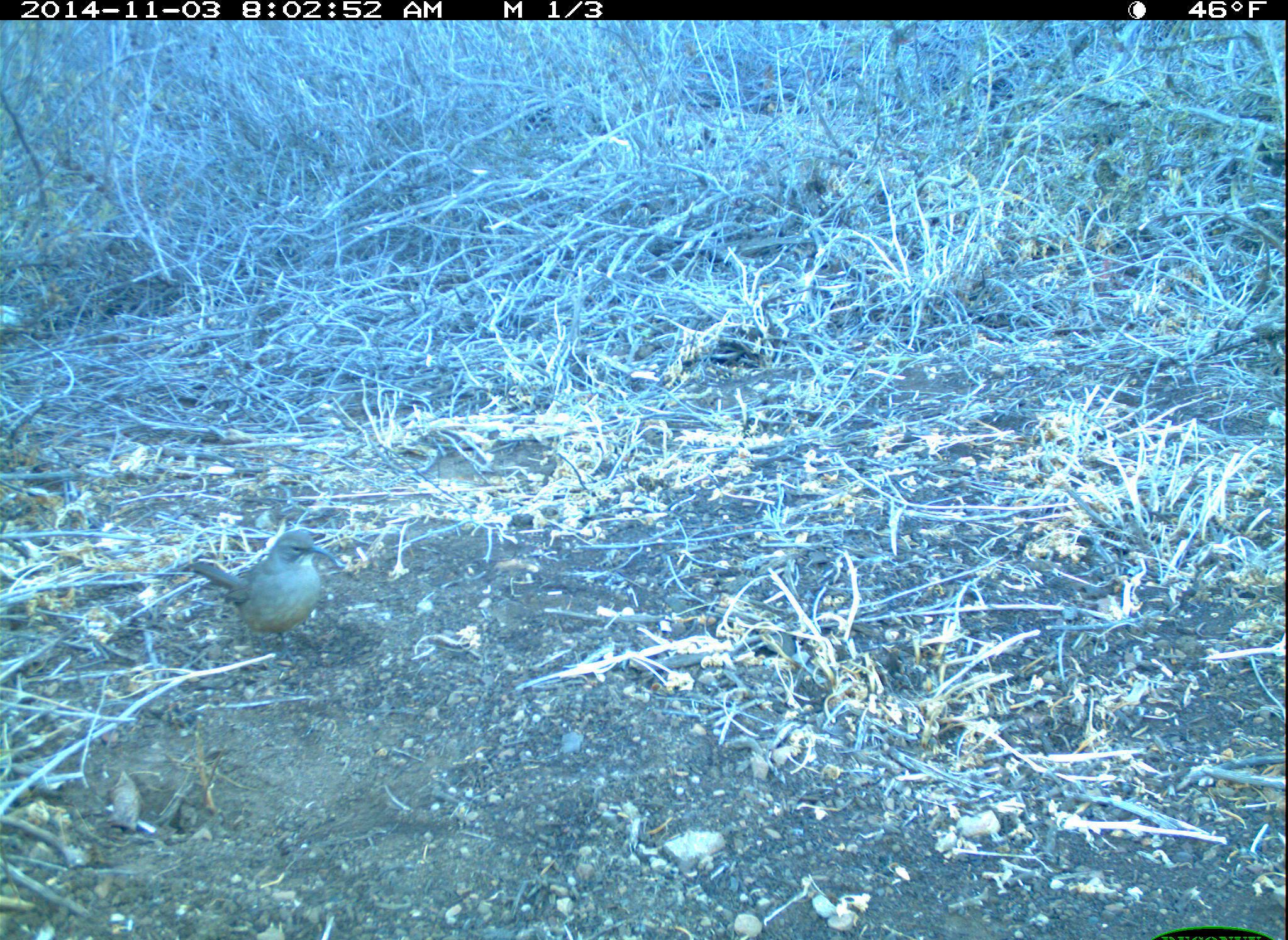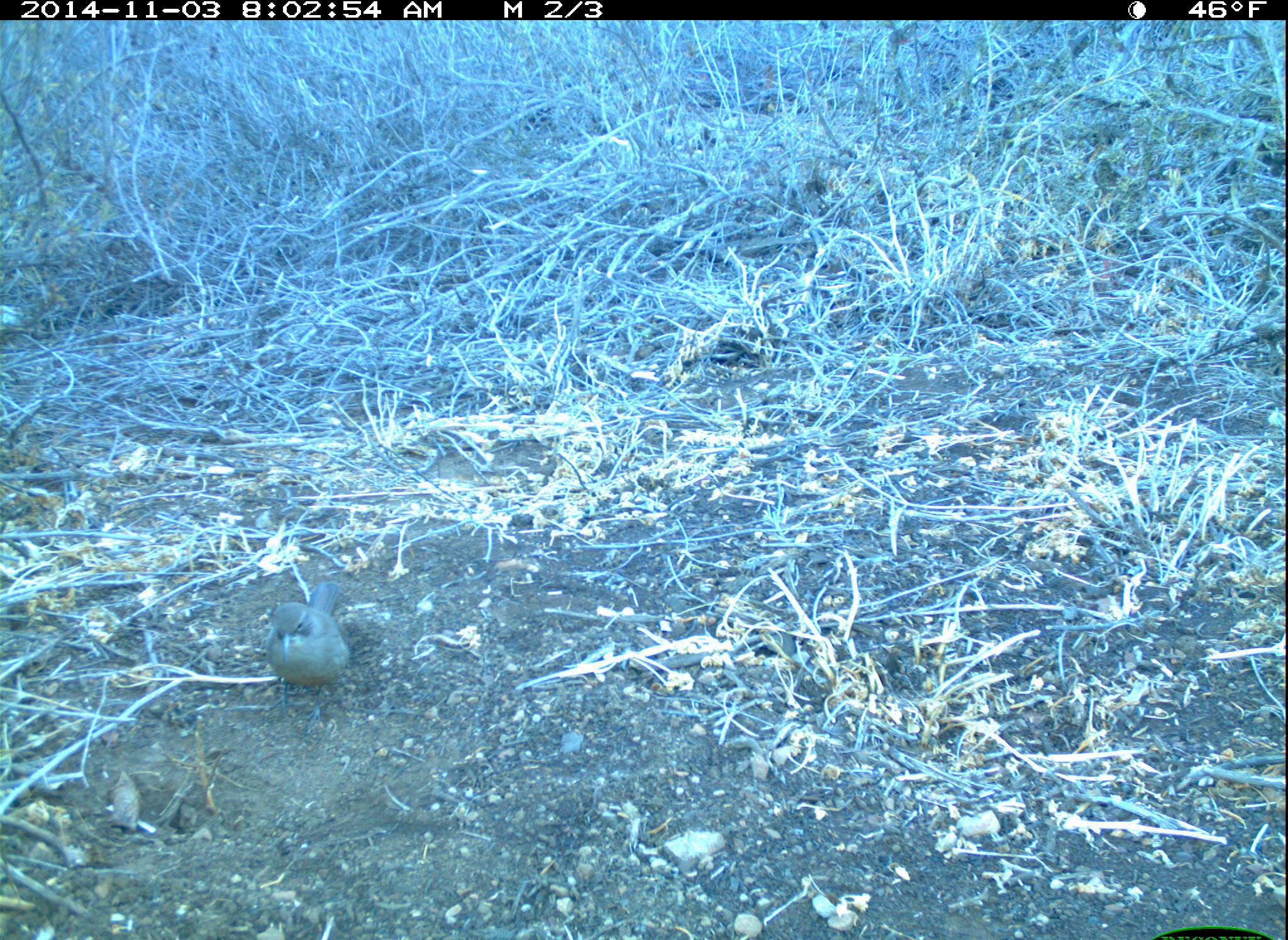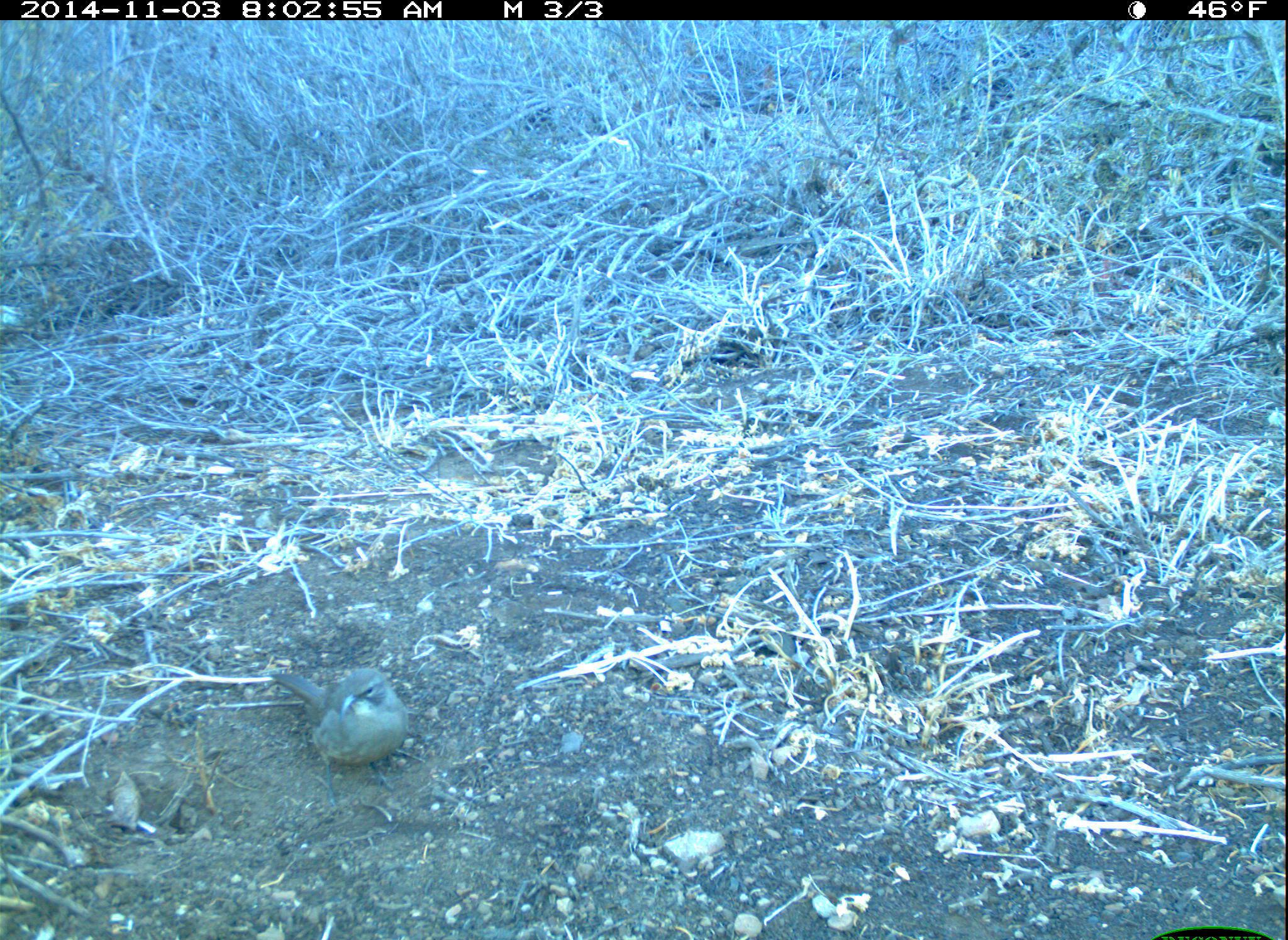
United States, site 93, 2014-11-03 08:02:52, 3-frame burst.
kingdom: Animalia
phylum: Chordata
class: Aves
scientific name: Aves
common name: bird